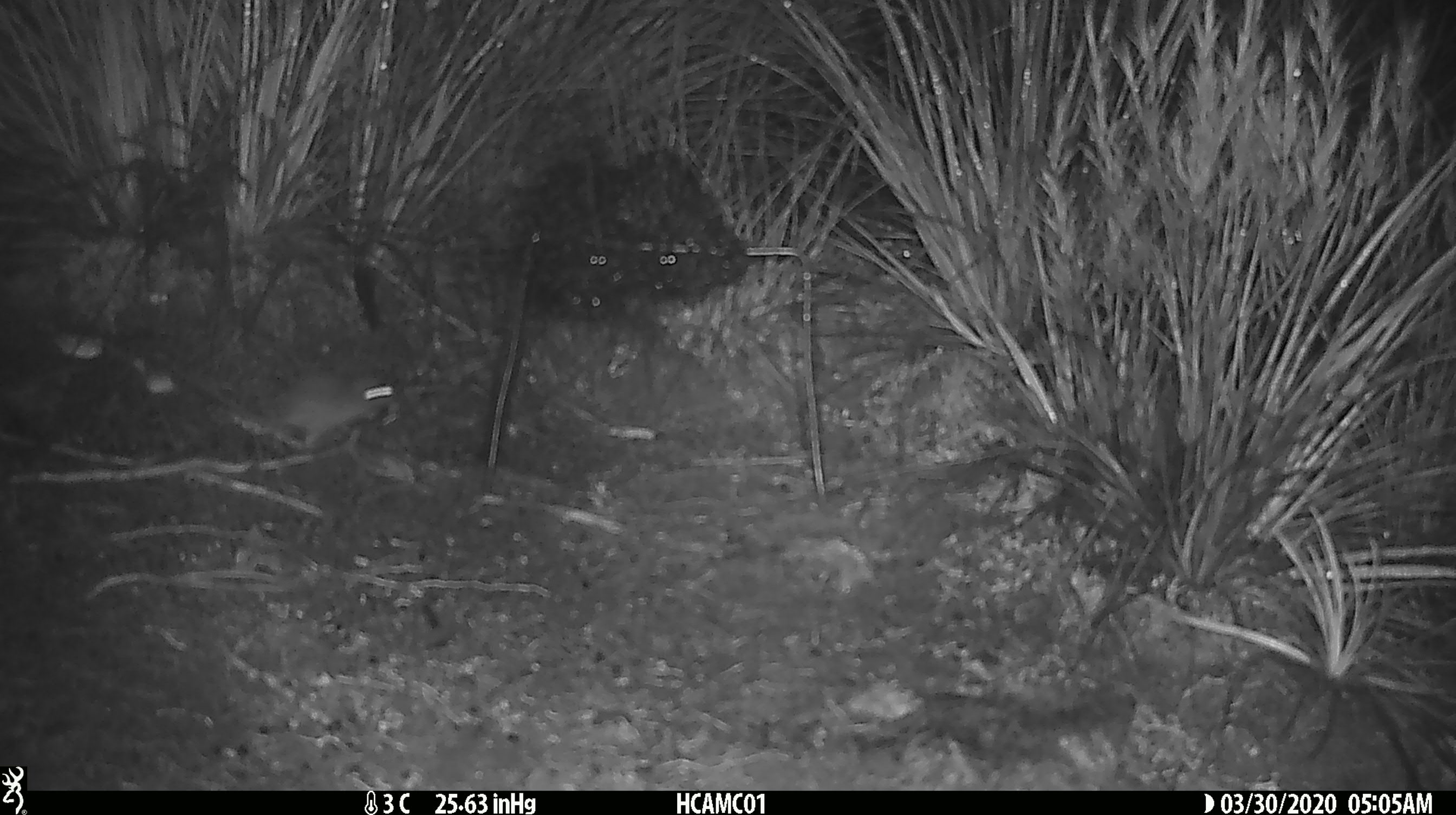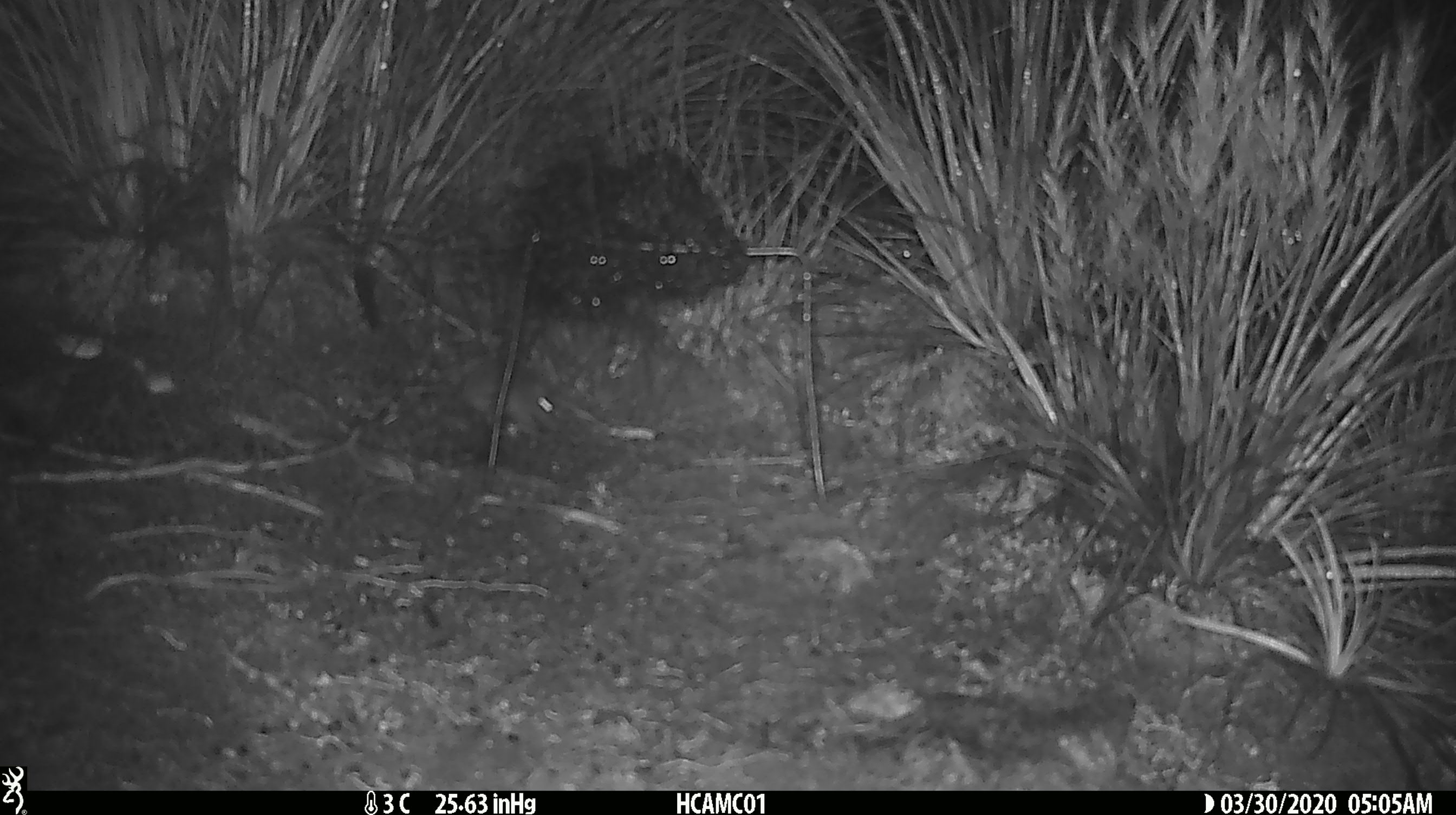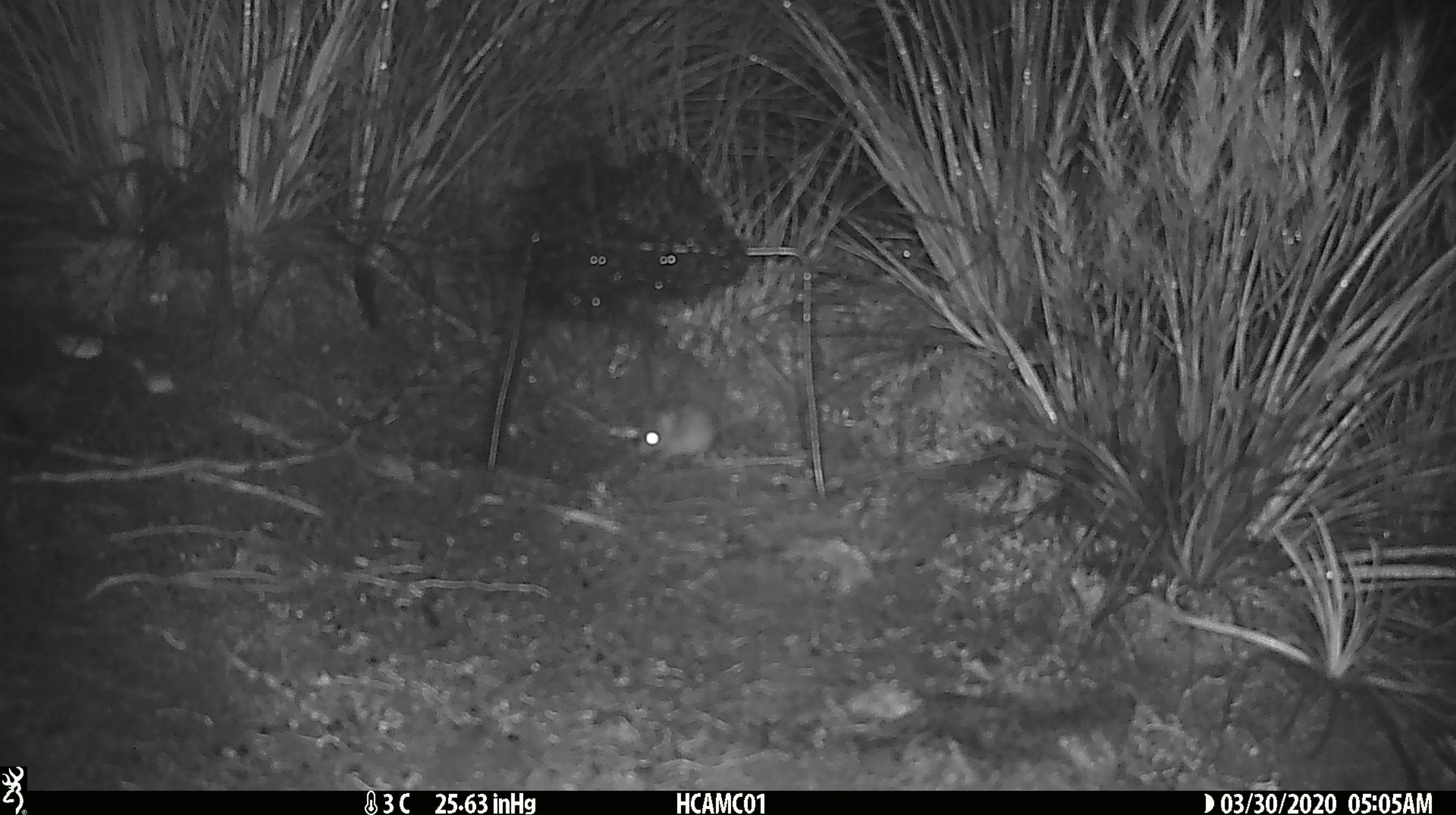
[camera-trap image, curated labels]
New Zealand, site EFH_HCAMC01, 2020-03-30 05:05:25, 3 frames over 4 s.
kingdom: Animalia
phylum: Chordata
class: Mammalia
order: Rodentia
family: Muridae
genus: Mus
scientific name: Mus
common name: mouse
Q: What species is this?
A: Mouse (Mus).